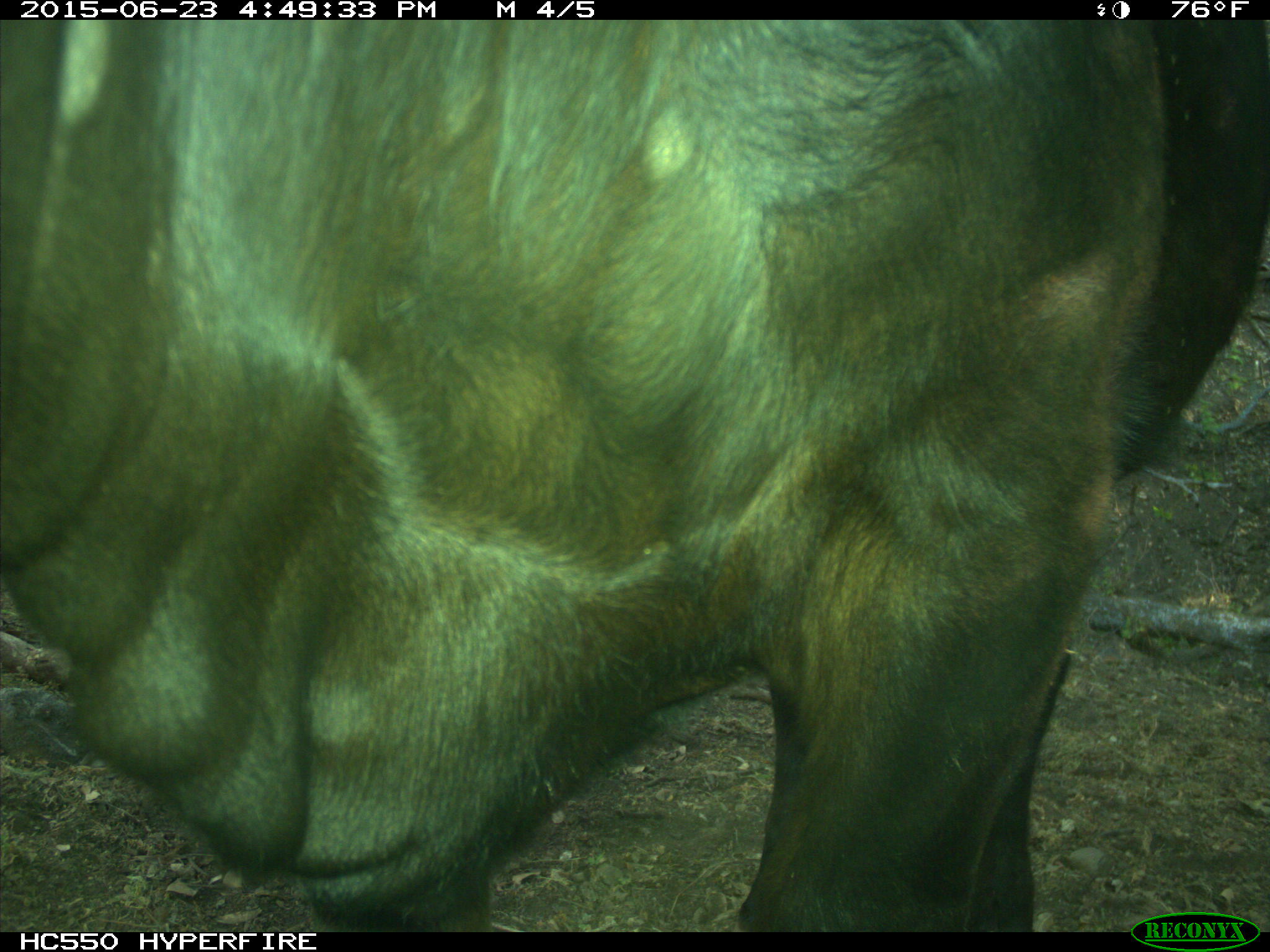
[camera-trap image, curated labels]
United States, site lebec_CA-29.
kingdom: Animalia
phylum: Chordata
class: Mammalia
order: Artiodactyla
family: Bovidae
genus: Bos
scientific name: Bos taurus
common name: domestic cow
Bos taurus (domestic cow).